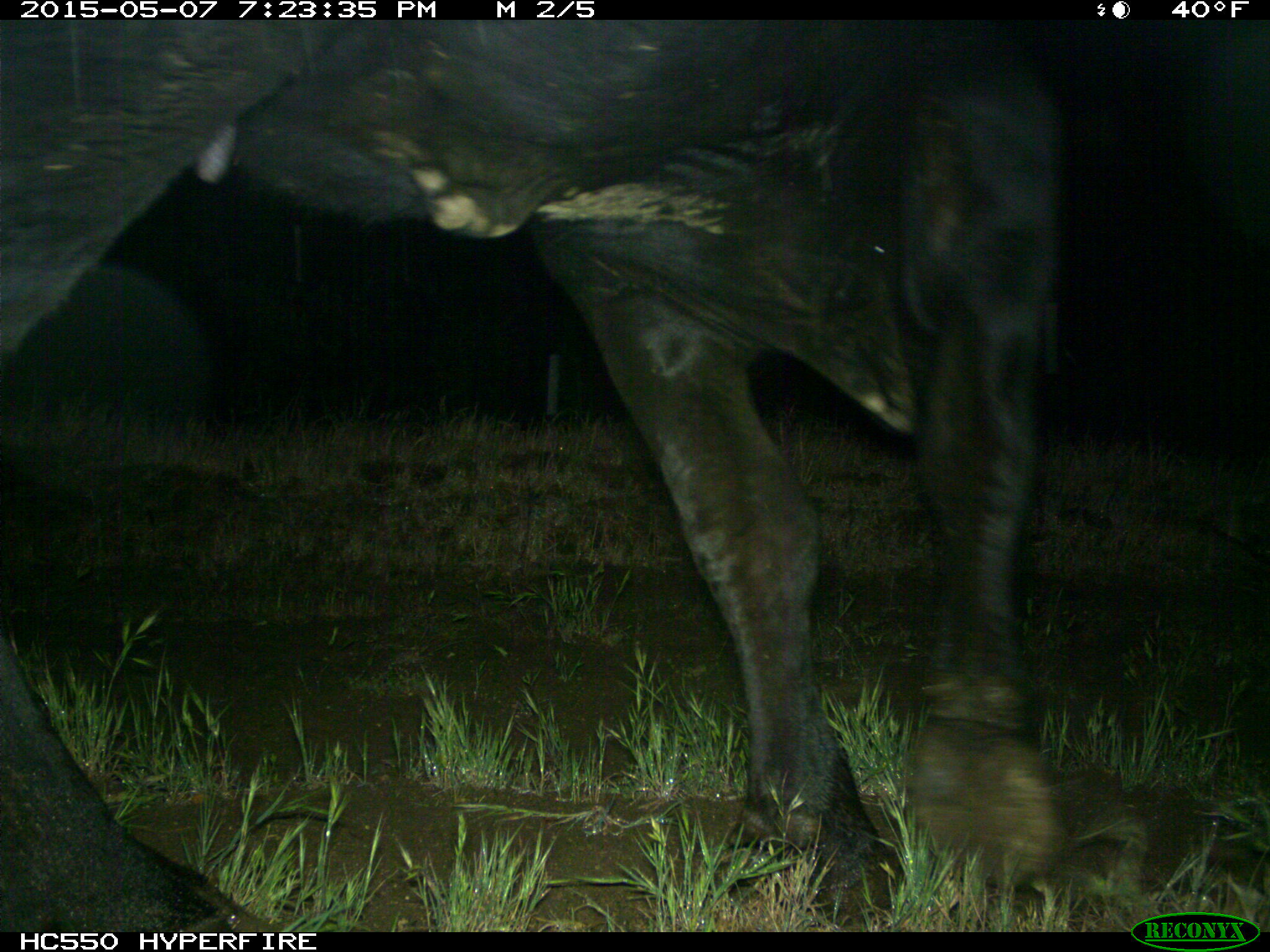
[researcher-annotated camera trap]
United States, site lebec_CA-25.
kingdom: Animalia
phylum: Chordata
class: Mammalia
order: Artiodactyla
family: Bovidae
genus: Bos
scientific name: Bos taurus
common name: domestic cow